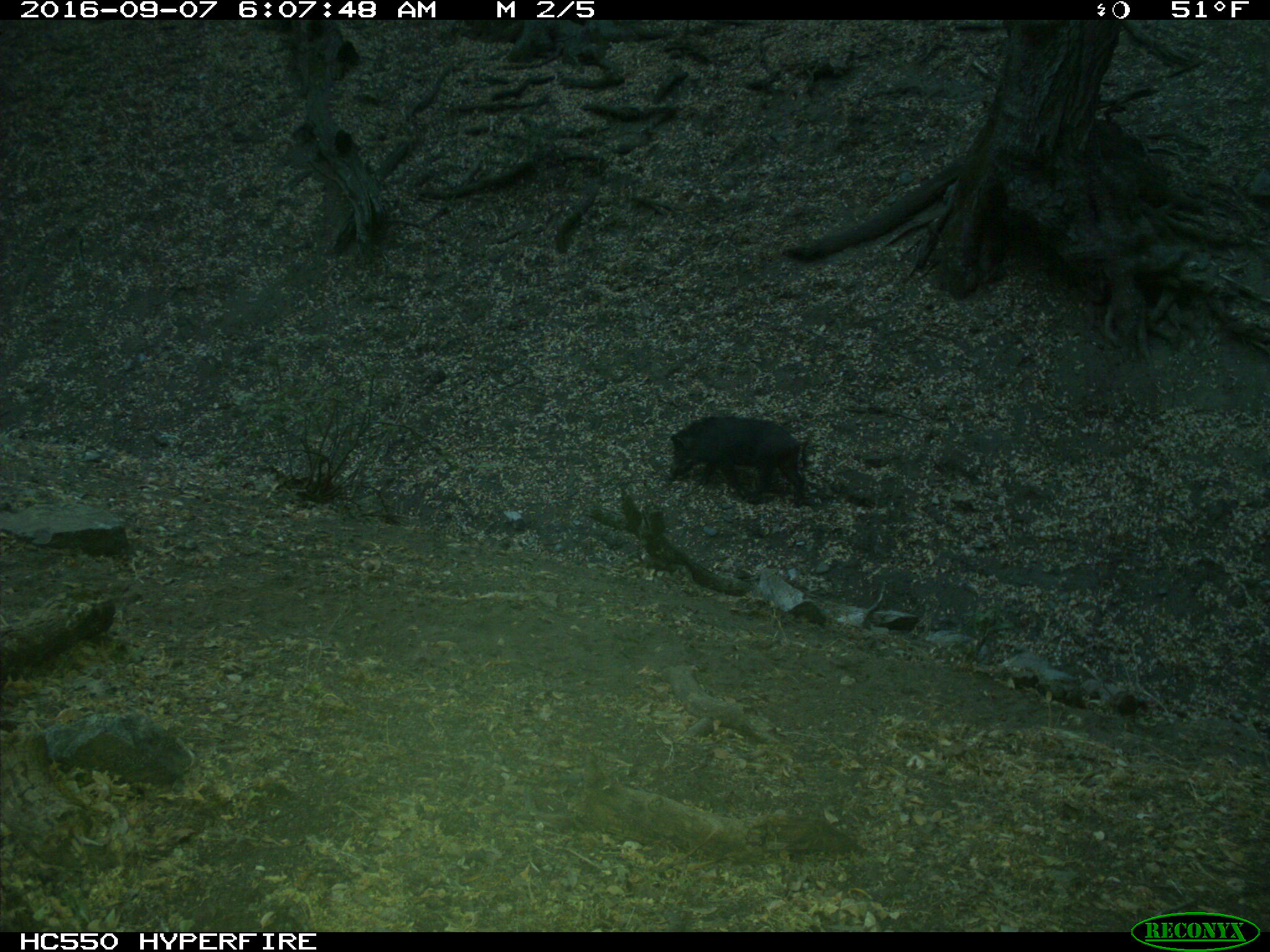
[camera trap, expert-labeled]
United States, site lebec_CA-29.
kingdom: Animalia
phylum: Chordata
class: Mammalia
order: Artiodactyla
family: Suidae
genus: Sus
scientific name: Sus scrofa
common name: wild boar